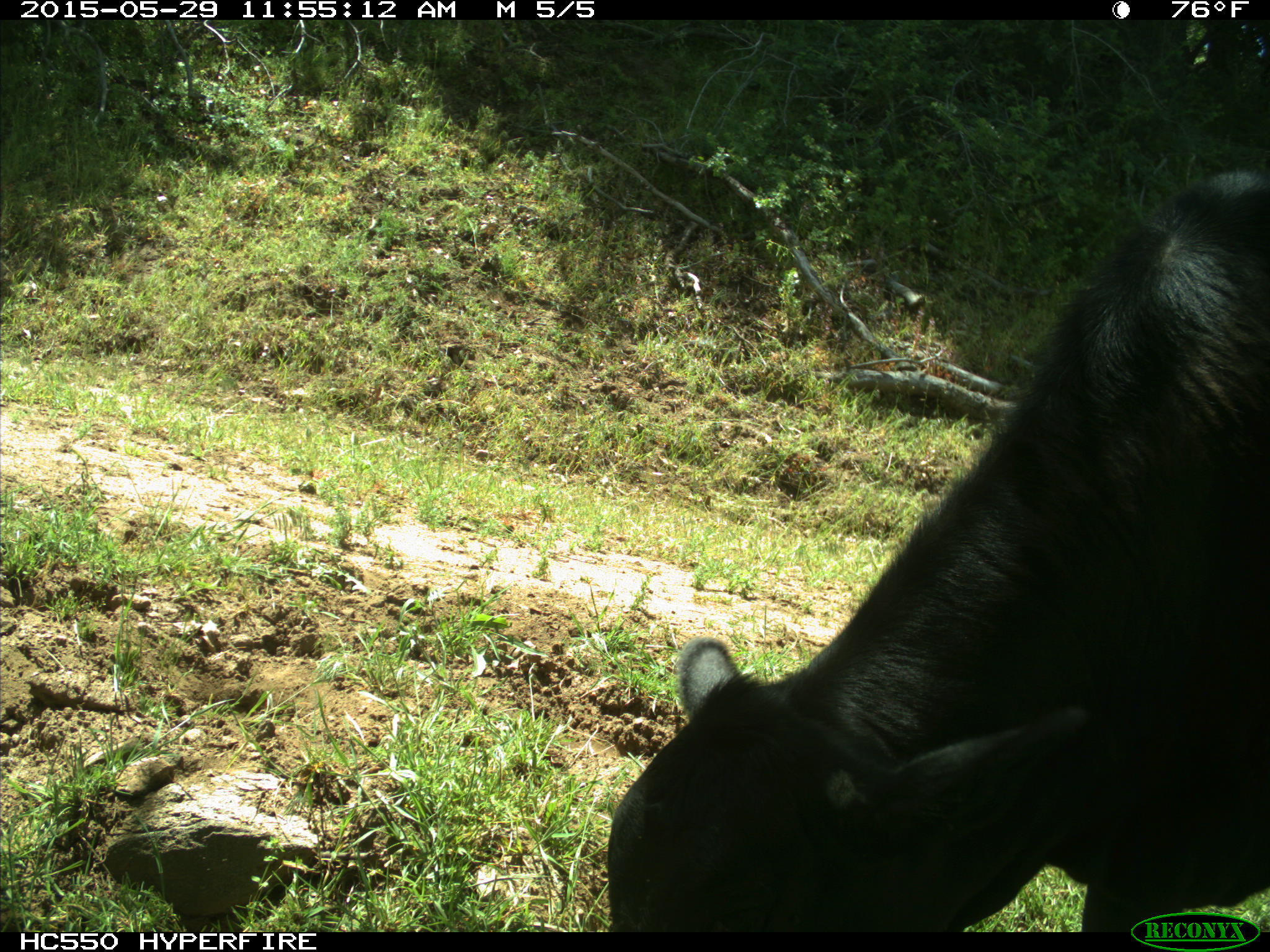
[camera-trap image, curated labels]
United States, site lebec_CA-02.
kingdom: Animalia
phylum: Chordata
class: Mammalia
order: Artiodactyla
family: Bovidae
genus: Bos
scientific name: Bos taurus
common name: domestic cow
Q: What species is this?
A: Bos taurus (domestic cow).